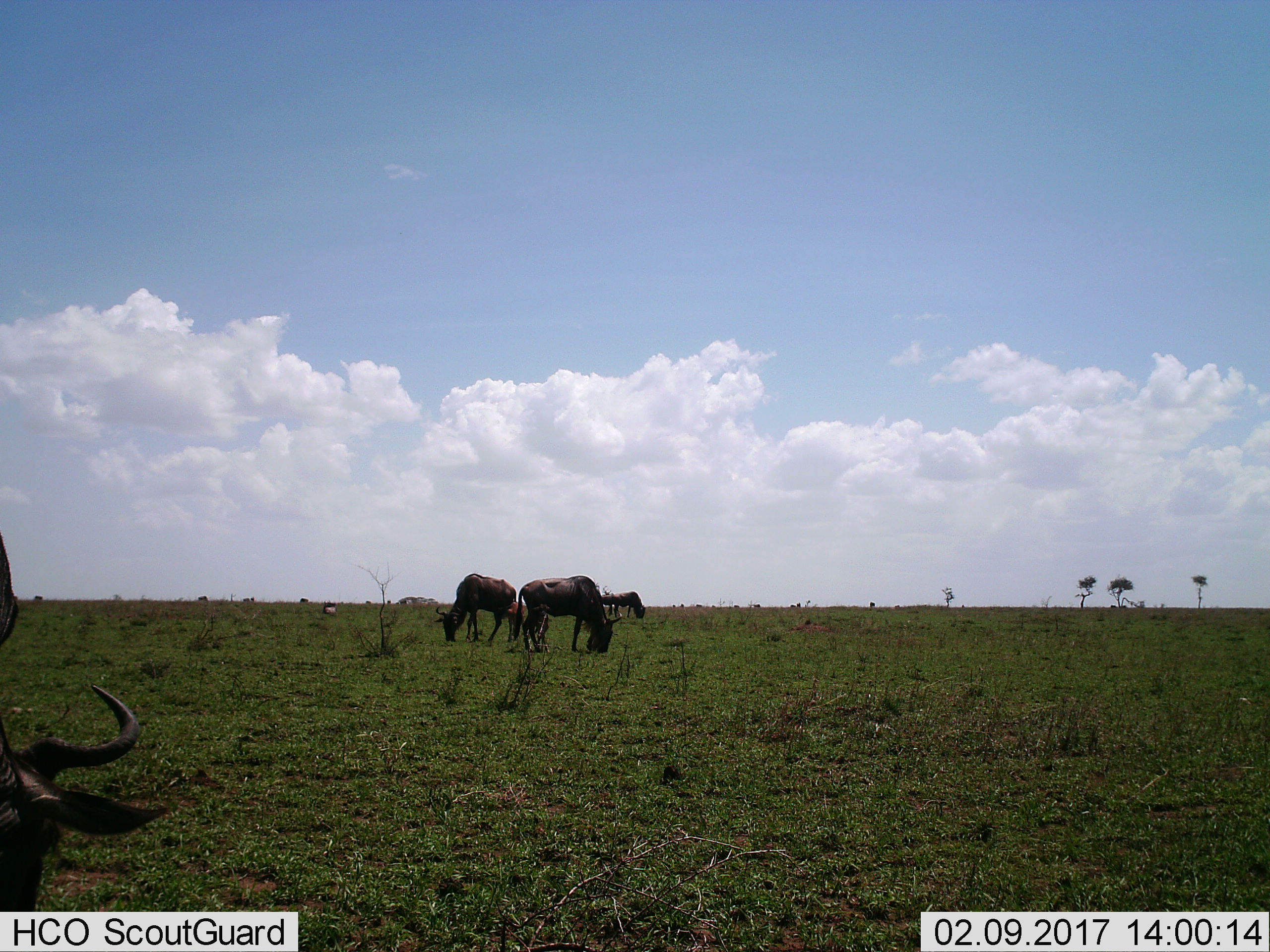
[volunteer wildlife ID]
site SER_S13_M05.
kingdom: Animalia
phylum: Chordata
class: Mammalia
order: Artiodactyla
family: Bovidae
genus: Connochaetes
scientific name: Connochaetes taurinus taurinus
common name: blue wildebeest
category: wildebeestblue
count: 5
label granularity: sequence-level